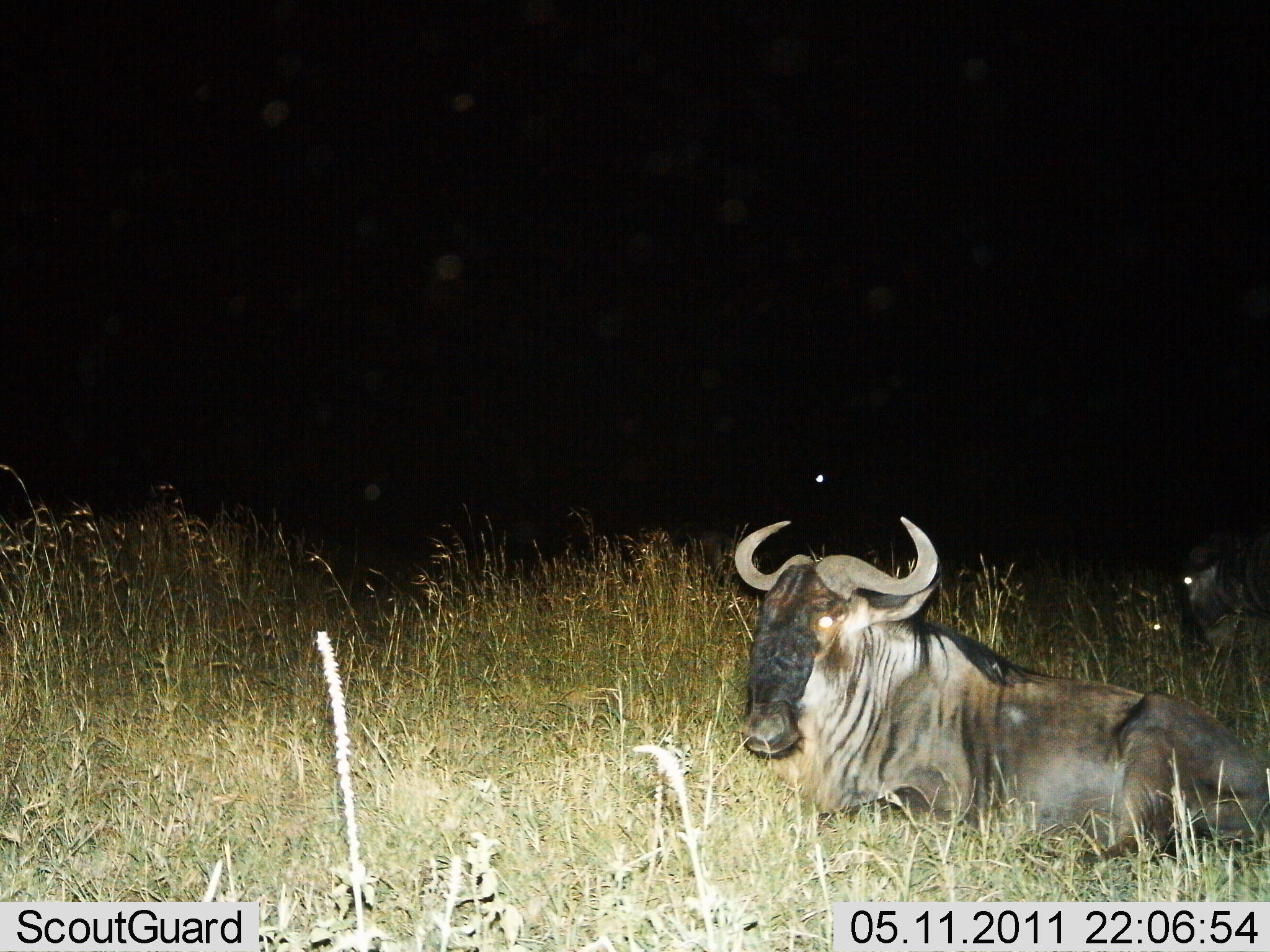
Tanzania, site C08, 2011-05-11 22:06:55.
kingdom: Animalia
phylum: Chordata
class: Mammalia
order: Artiodactyla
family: Bovidae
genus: Connochaetes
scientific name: Connochaetes taurinus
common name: blue wildebeest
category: wildebeest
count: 2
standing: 0%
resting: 100%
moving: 0%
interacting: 0%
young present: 0%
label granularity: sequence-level